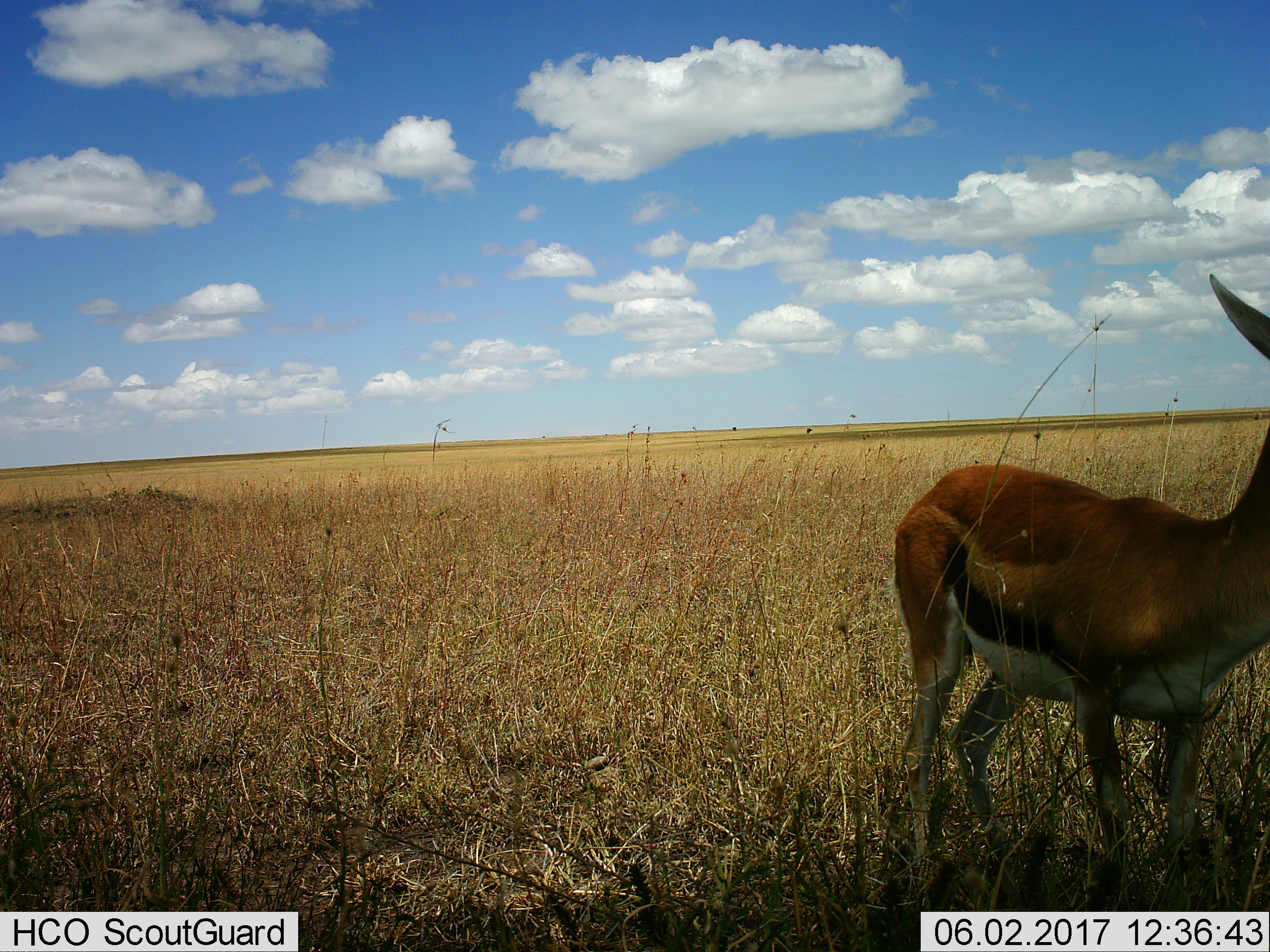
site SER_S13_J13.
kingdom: Animalia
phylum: Chordata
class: Mammalia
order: Artiodactyla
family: Bovidae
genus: Eudorcas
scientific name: Eudorcas thomsonii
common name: thomson's gazelle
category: gazellethomsons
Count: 1.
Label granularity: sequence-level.